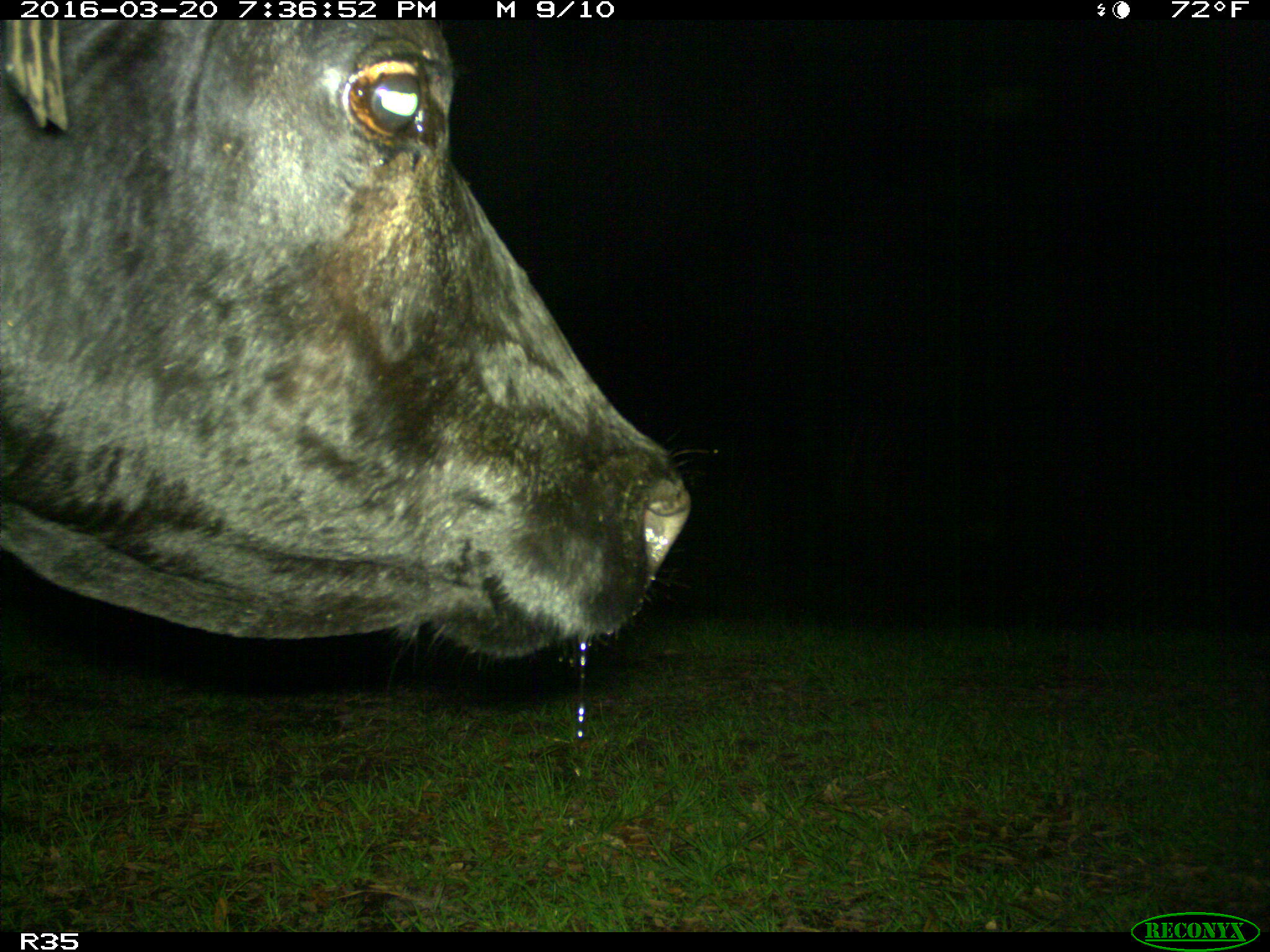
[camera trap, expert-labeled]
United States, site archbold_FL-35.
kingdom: Animalia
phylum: Chordata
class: Mammalia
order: Artiodactyla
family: Bovidae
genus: Bos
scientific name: Bos taurus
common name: domestic cow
Bos taurus (domestic cow).